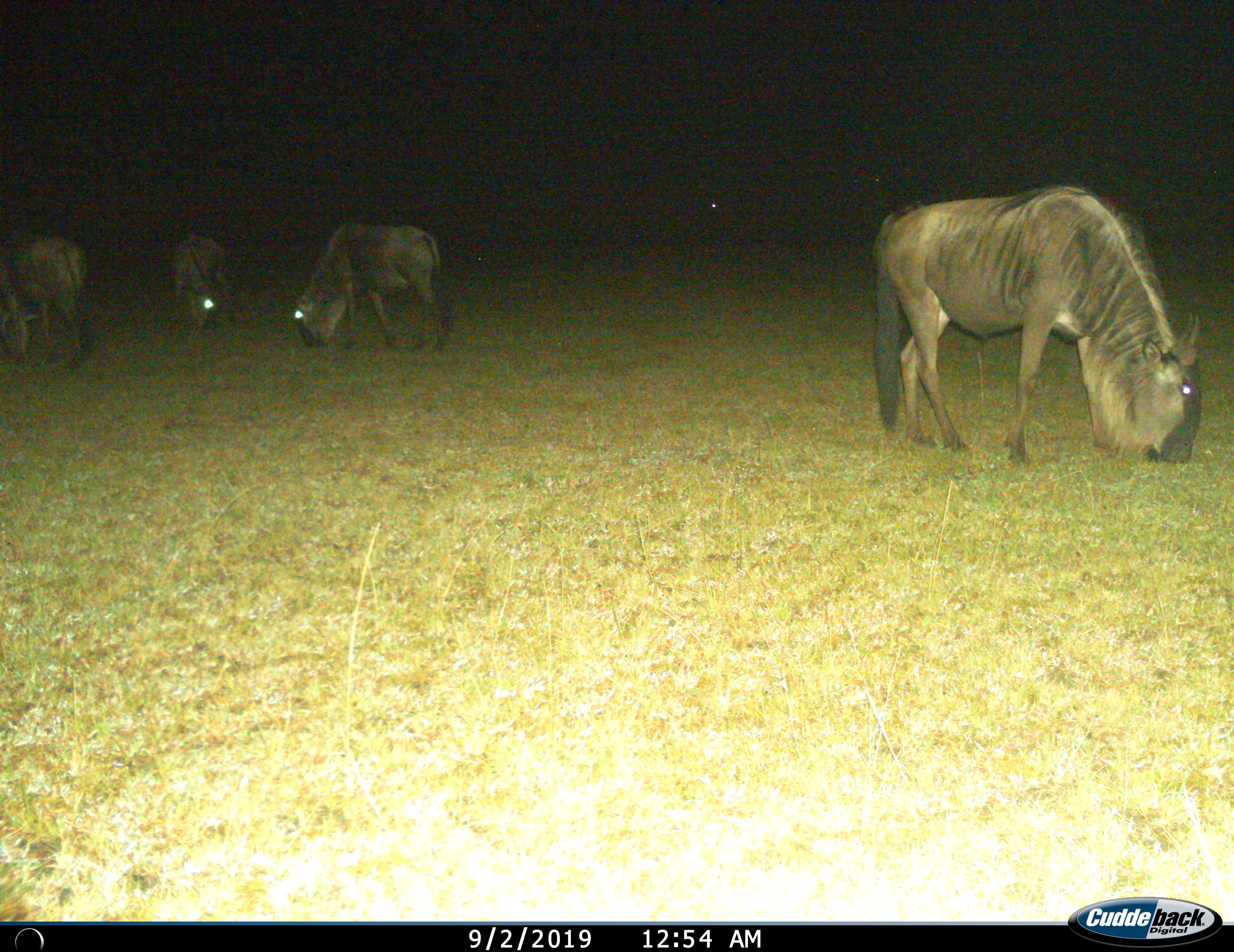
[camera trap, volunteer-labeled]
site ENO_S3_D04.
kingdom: Animalia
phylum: Chordata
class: Mammalia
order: Artiodactyla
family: Bovidae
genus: Connochaetes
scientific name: Connochaetes taurinus taurinus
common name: blue wildebeest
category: wildebeestblue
Wildebeestblue (blue wildebeest) (Connochaetes taurinus taurinus), count 4. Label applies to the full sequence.